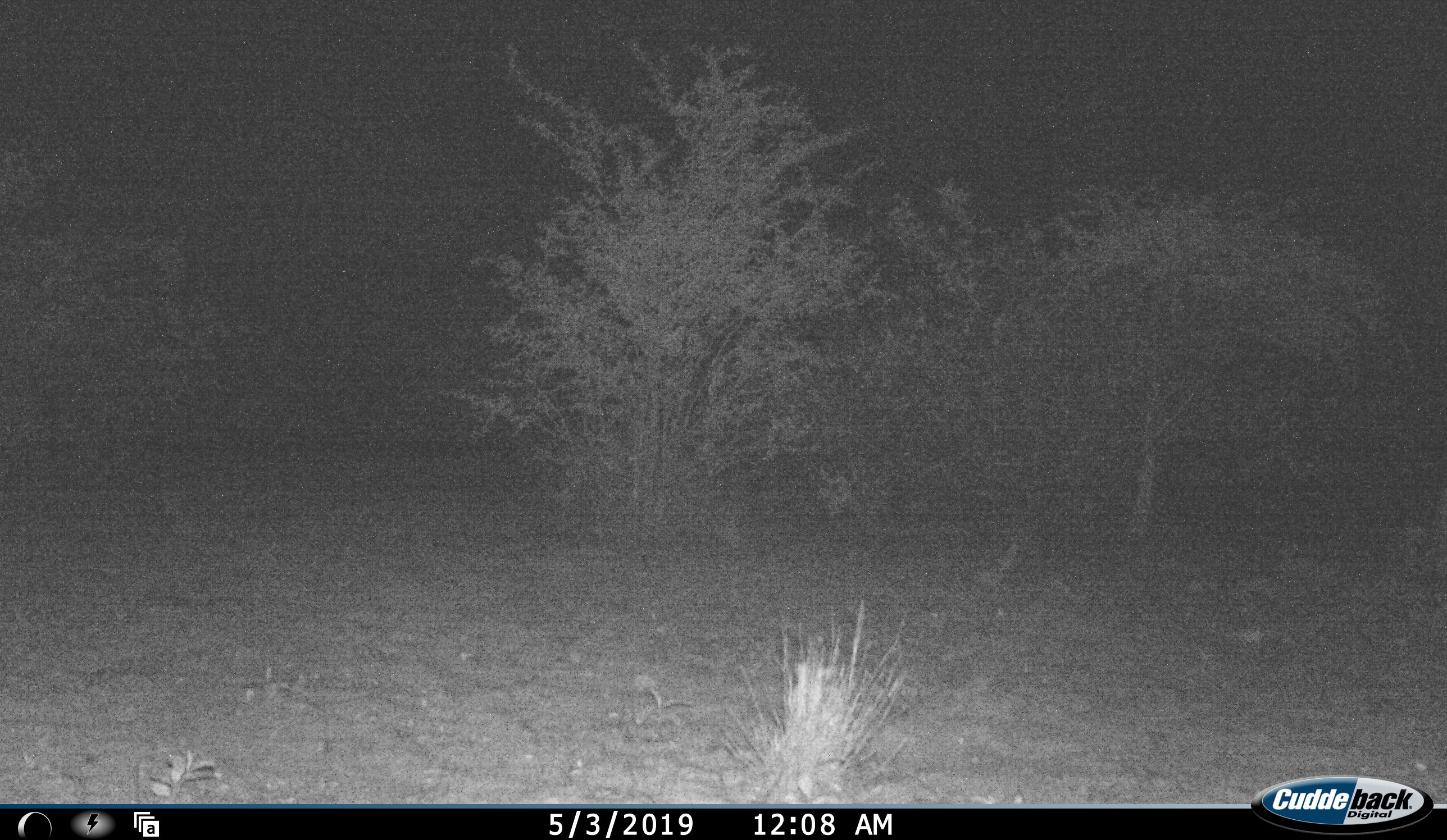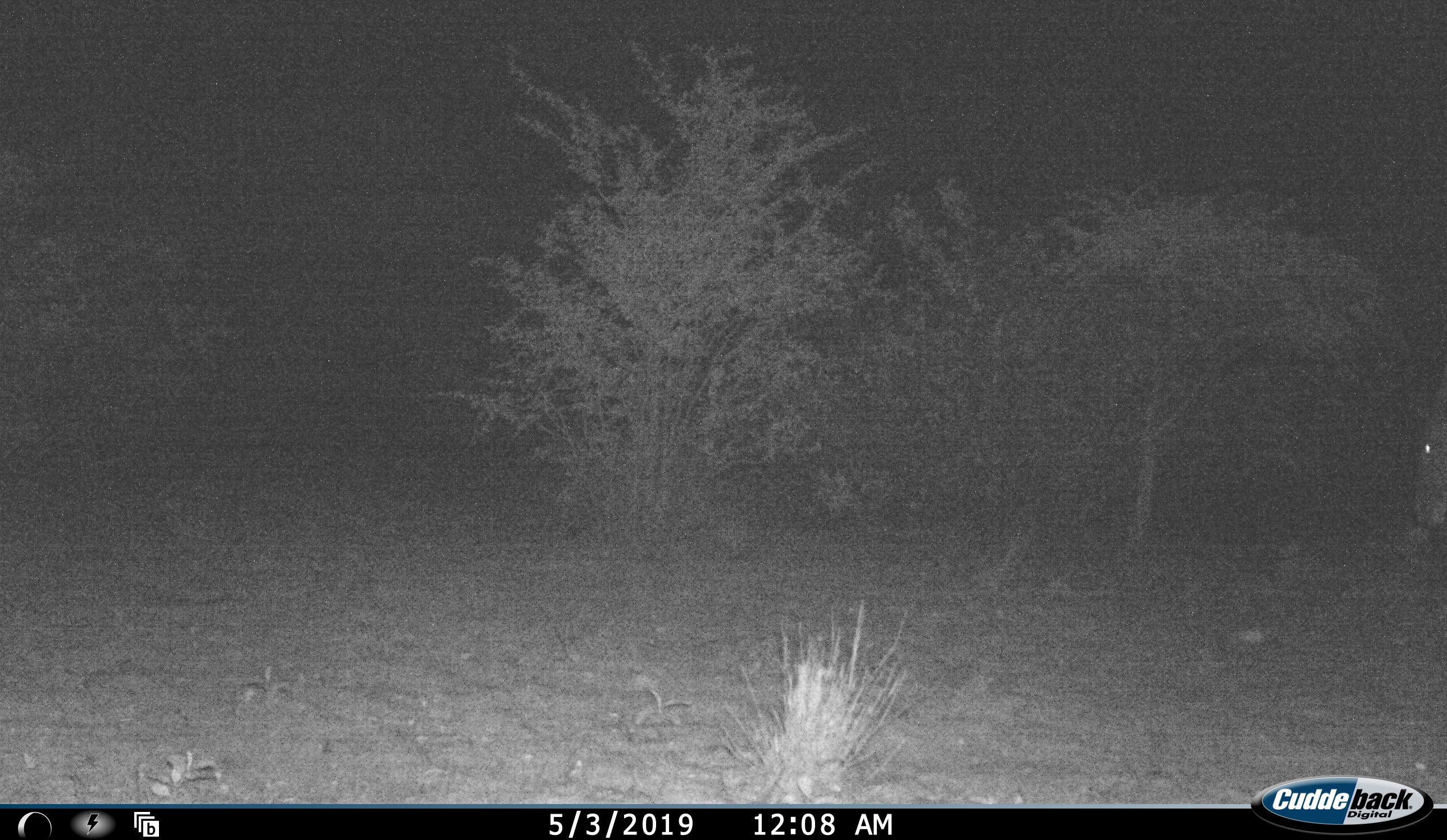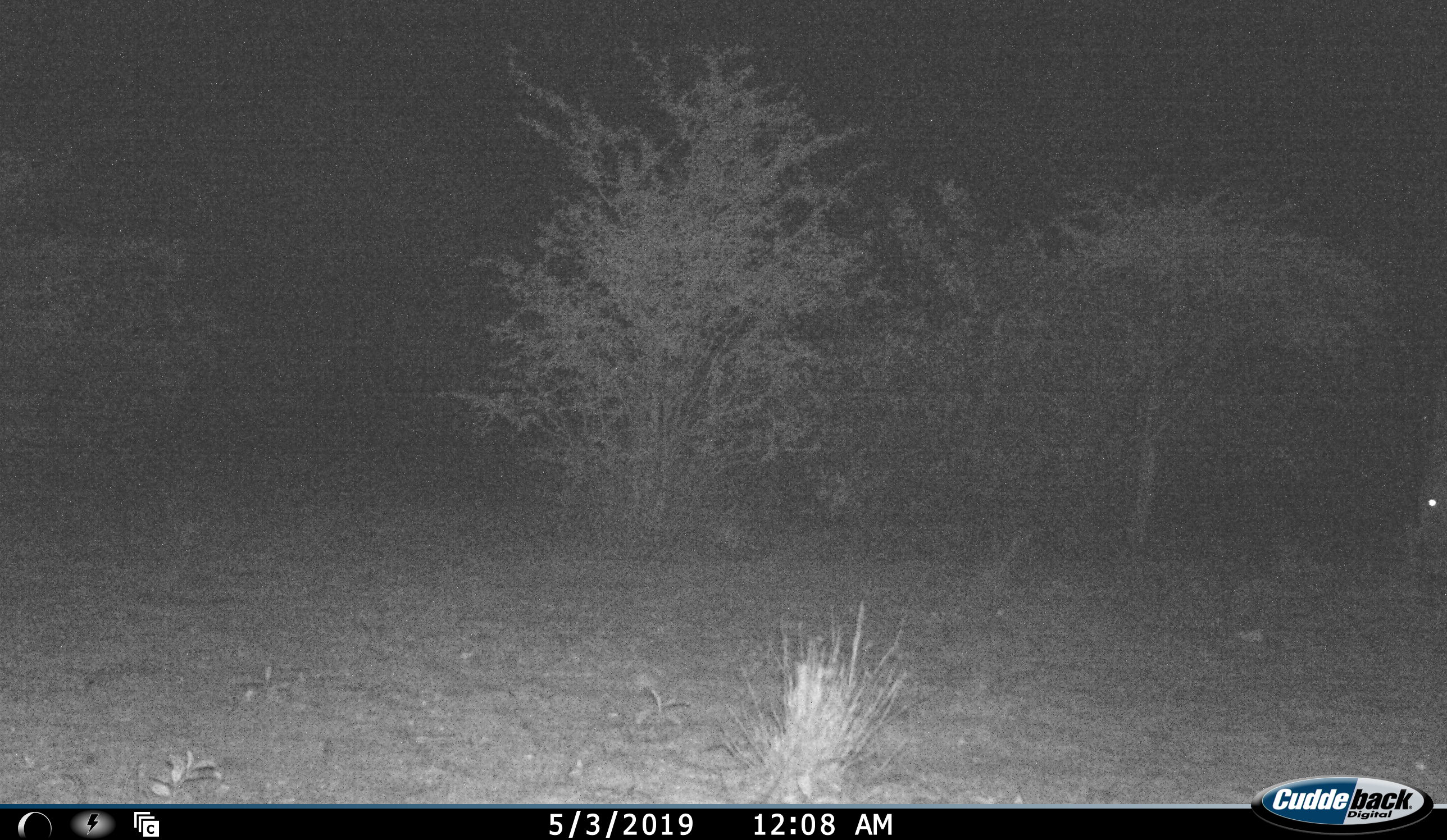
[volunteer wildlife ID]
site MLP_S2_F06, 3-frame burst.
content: unidentified animal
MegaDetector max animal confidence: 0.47